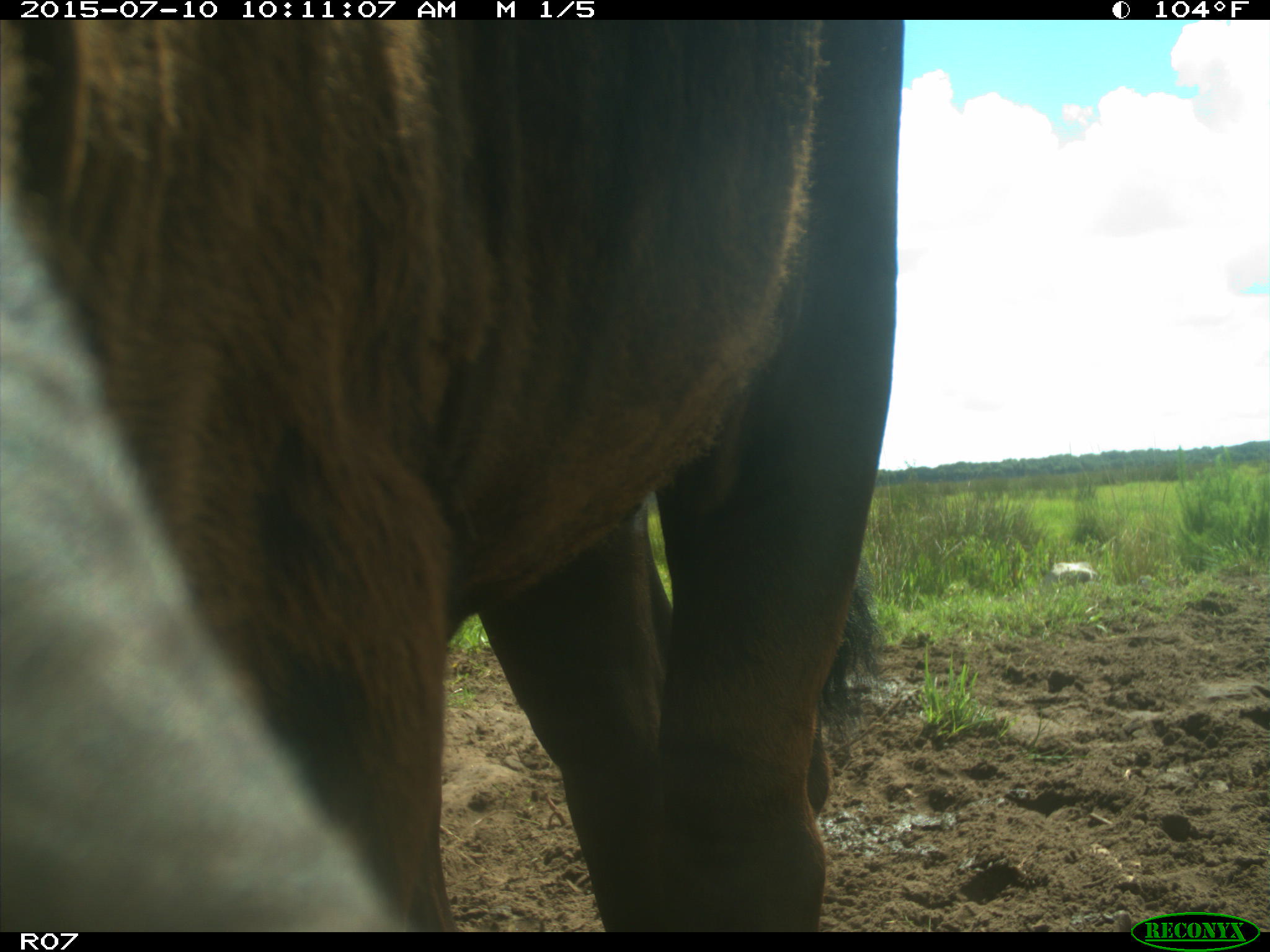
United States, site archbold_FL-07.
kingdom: Animalia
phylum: Chordata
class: Mammalia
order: Artiodactyla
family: Bovidae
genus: Bos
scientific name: Bos taurus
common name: domestic cow